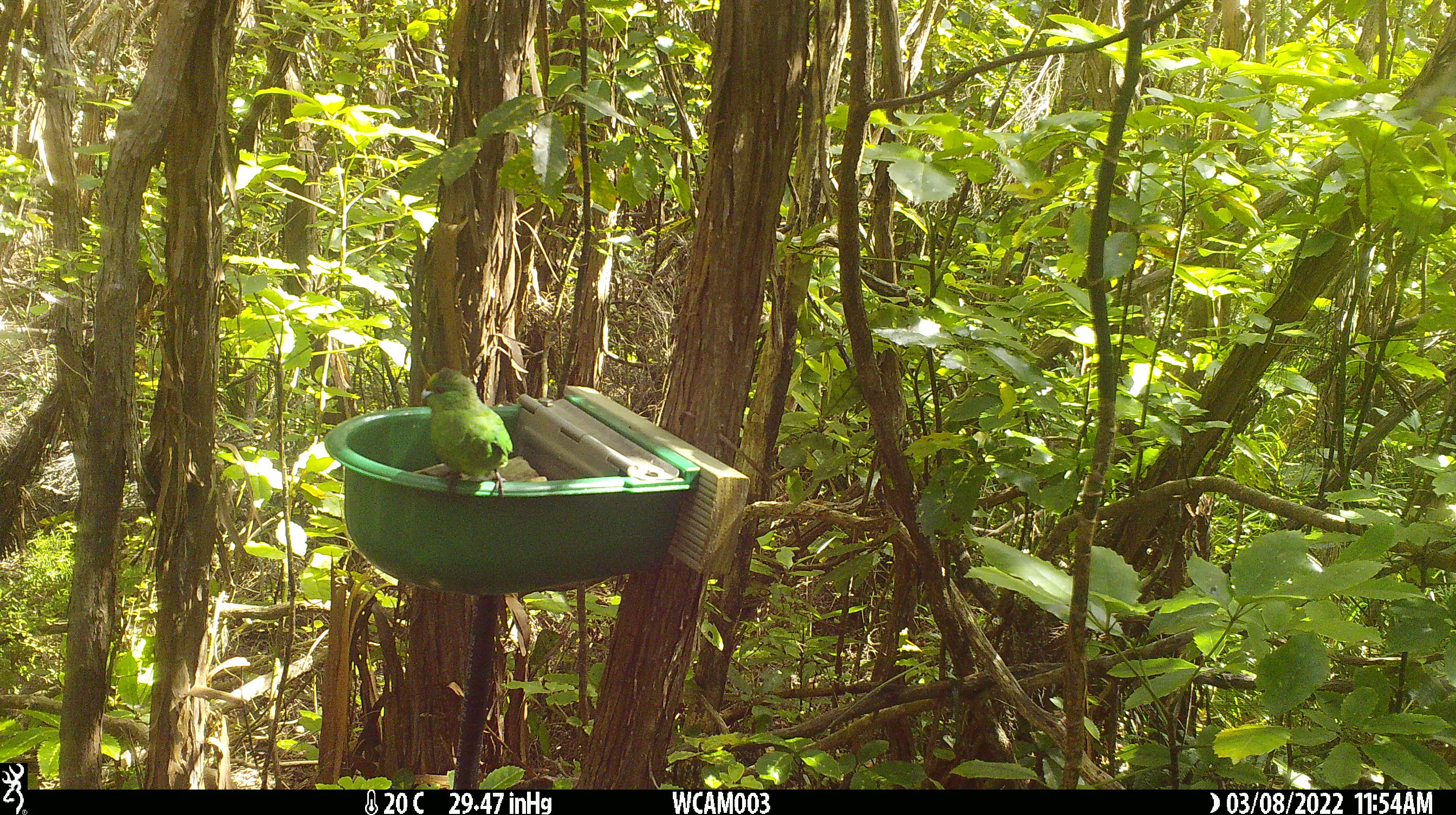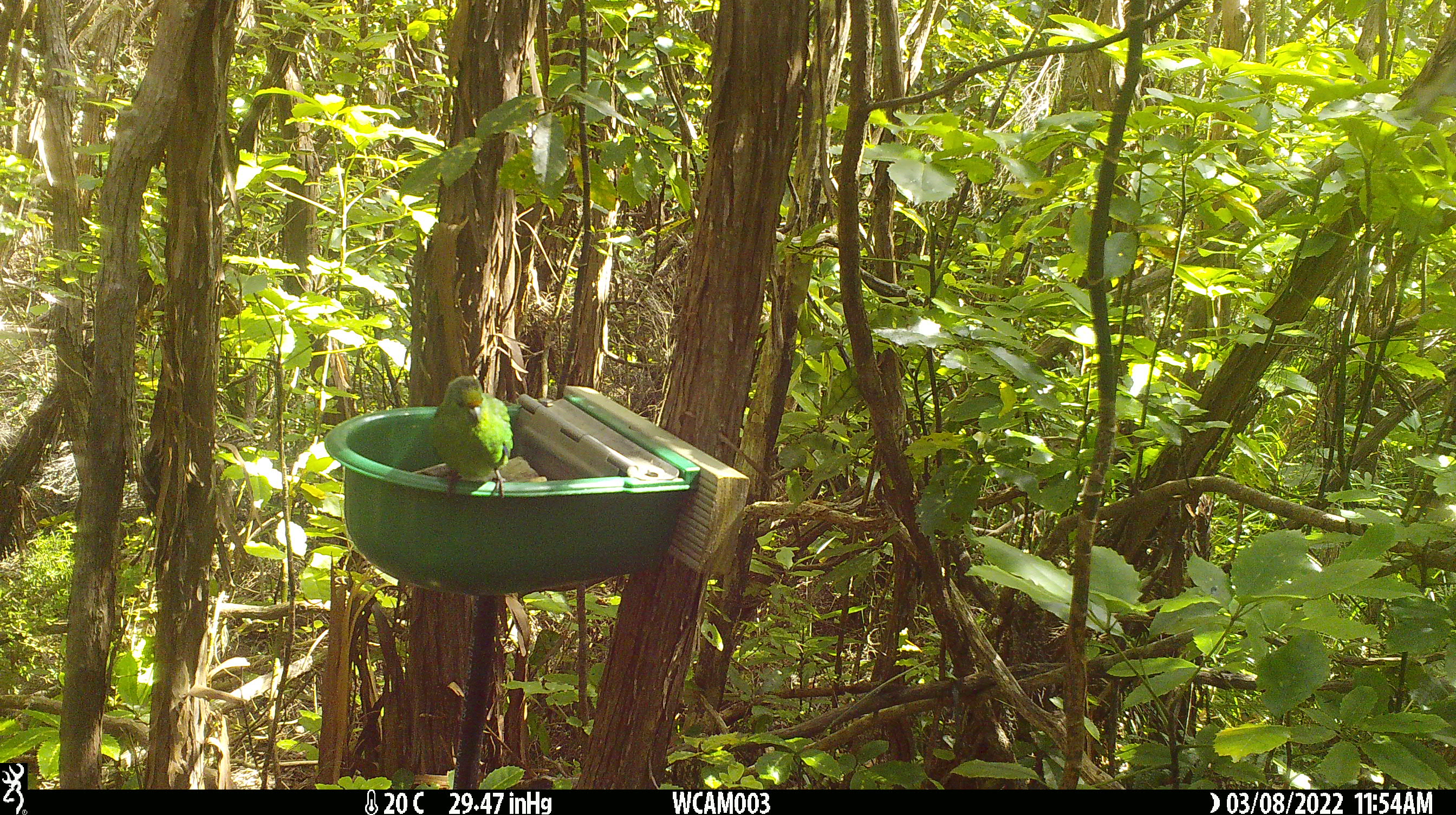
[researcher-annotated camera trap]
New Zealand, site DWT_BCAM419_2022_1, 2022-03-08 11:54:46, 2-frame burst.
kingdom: Animalia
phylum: Chordata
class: Aves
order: Psittaciformes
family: Psittaculidae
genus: Cyanoramphus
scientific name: Cyanoramphus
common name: parakeet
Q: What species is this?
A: Parakeet (Cyanoramphus).